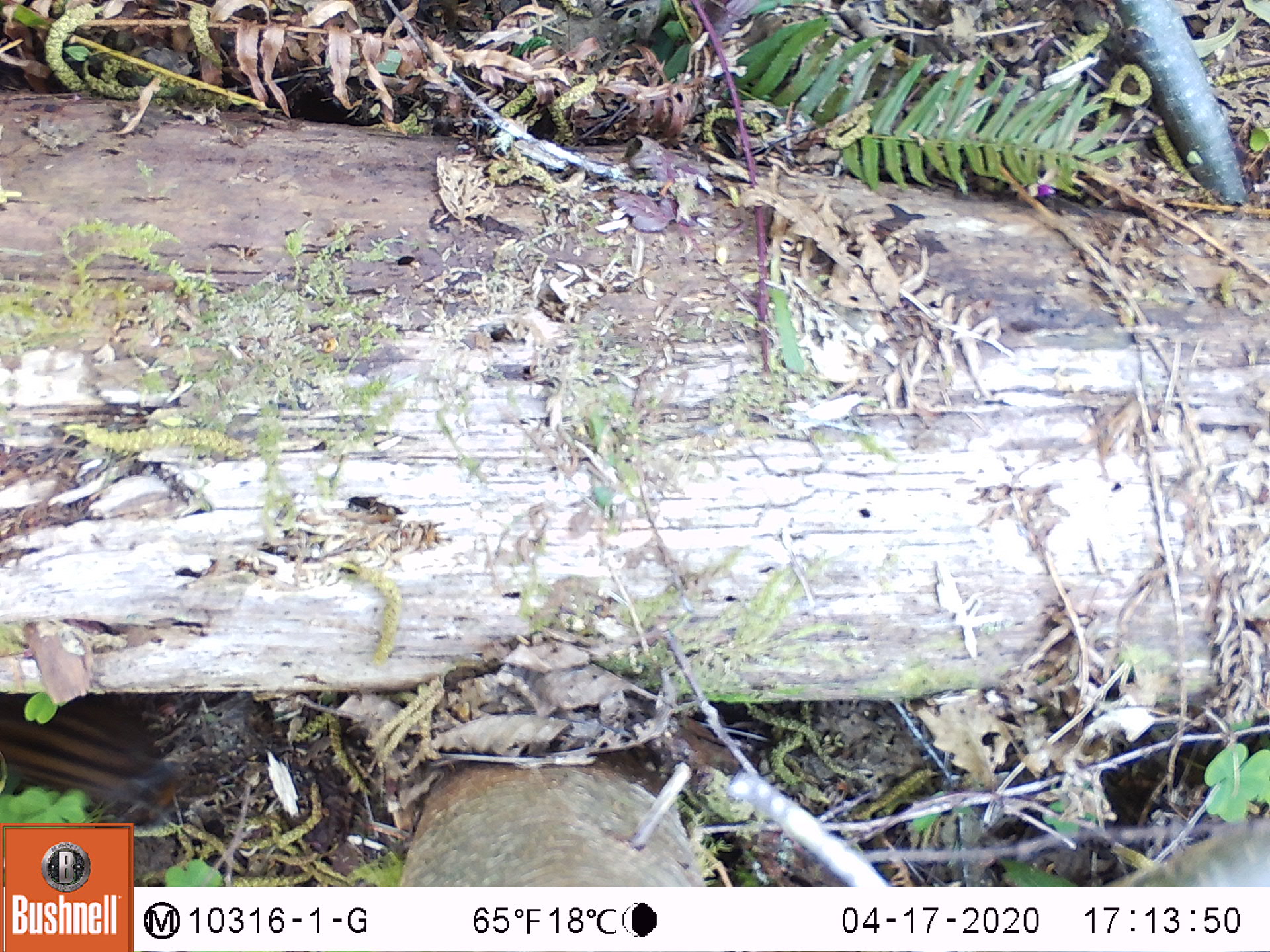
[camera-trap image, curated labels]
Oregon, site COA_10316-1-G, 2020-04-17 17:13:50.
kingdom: Animalia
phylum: Chordata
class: Mammalia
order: Rodentia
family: Sciuridae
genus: Neotamias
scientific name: Neotamias townsendii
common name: townsend's chipmunk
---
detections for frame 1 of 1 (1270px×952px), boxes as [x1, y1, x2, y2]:
townsend's chipmunk: [0, 706, 186, 809]